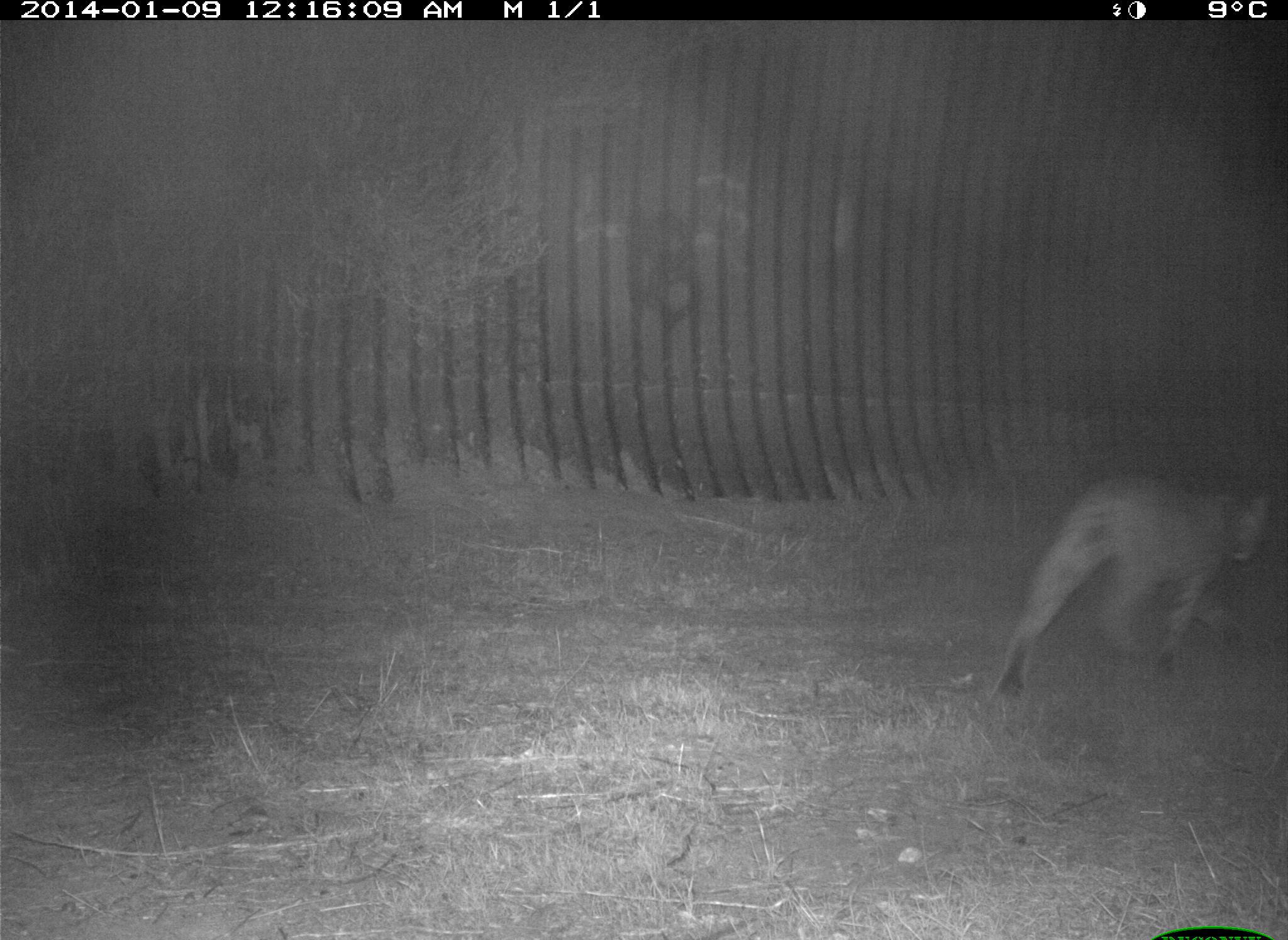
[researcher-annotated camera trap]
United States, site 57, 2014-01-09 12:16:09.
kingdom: Animalia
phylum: Chordata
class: Mammalia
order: Carnivora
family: Felidae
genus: Lynx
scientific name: Lynx rufus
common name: bobcat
Bobcat (Lynx rufus).